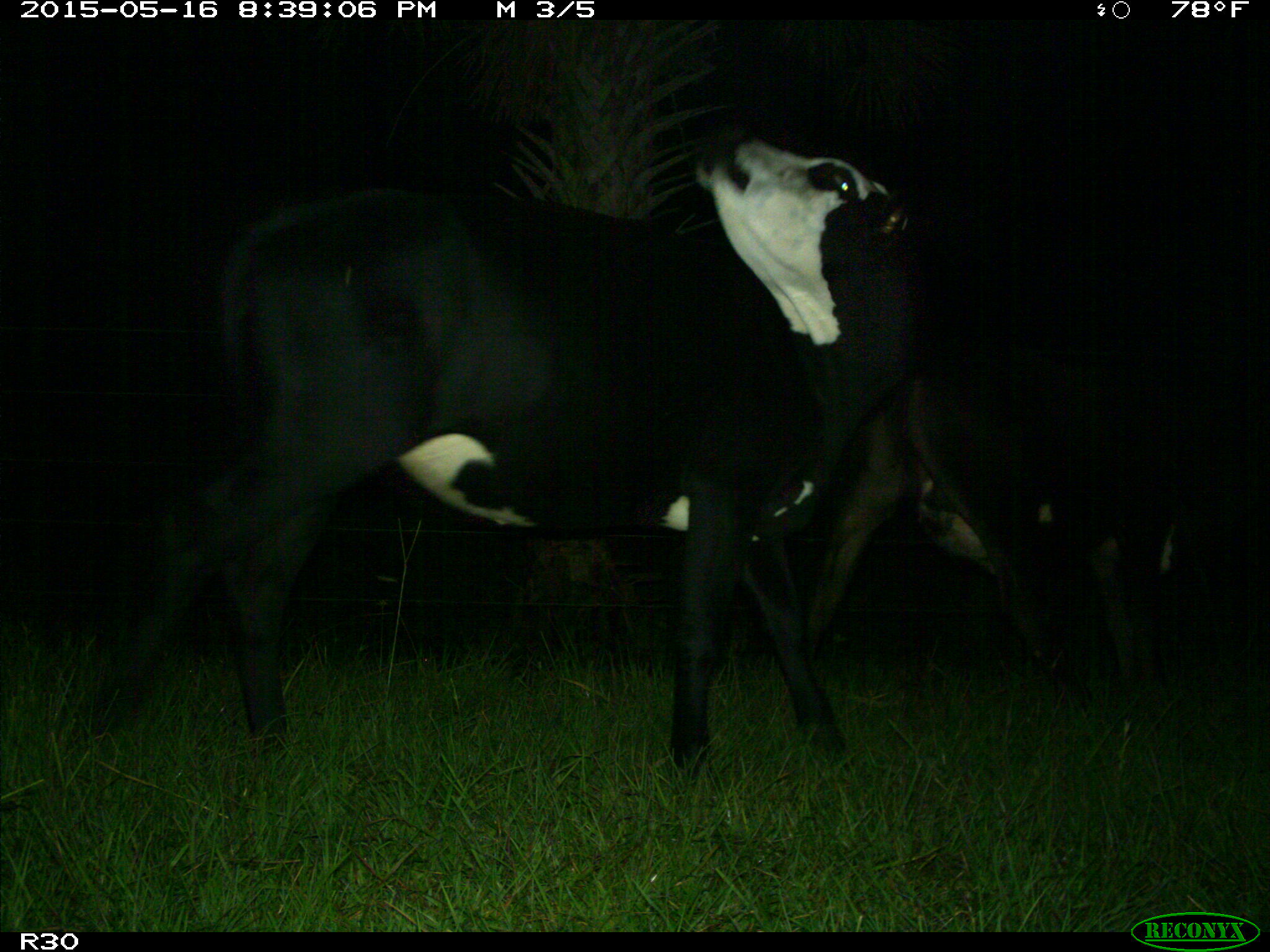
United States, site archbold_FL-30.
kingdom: Animalia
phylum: Chordata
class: Mammalia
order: Artiodactyla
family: Bovidae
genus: Bos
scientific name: Bos taurus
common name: domestic cow